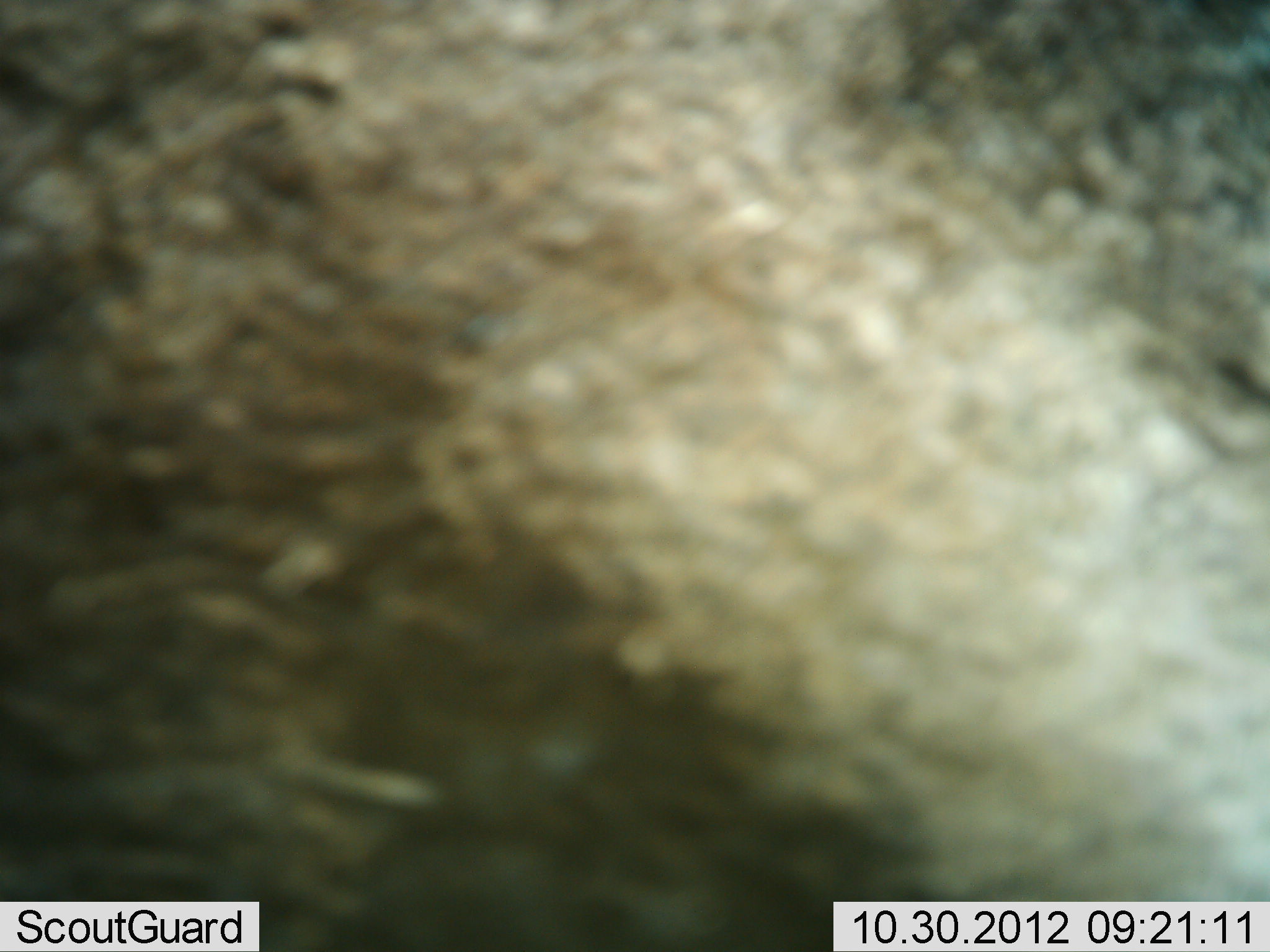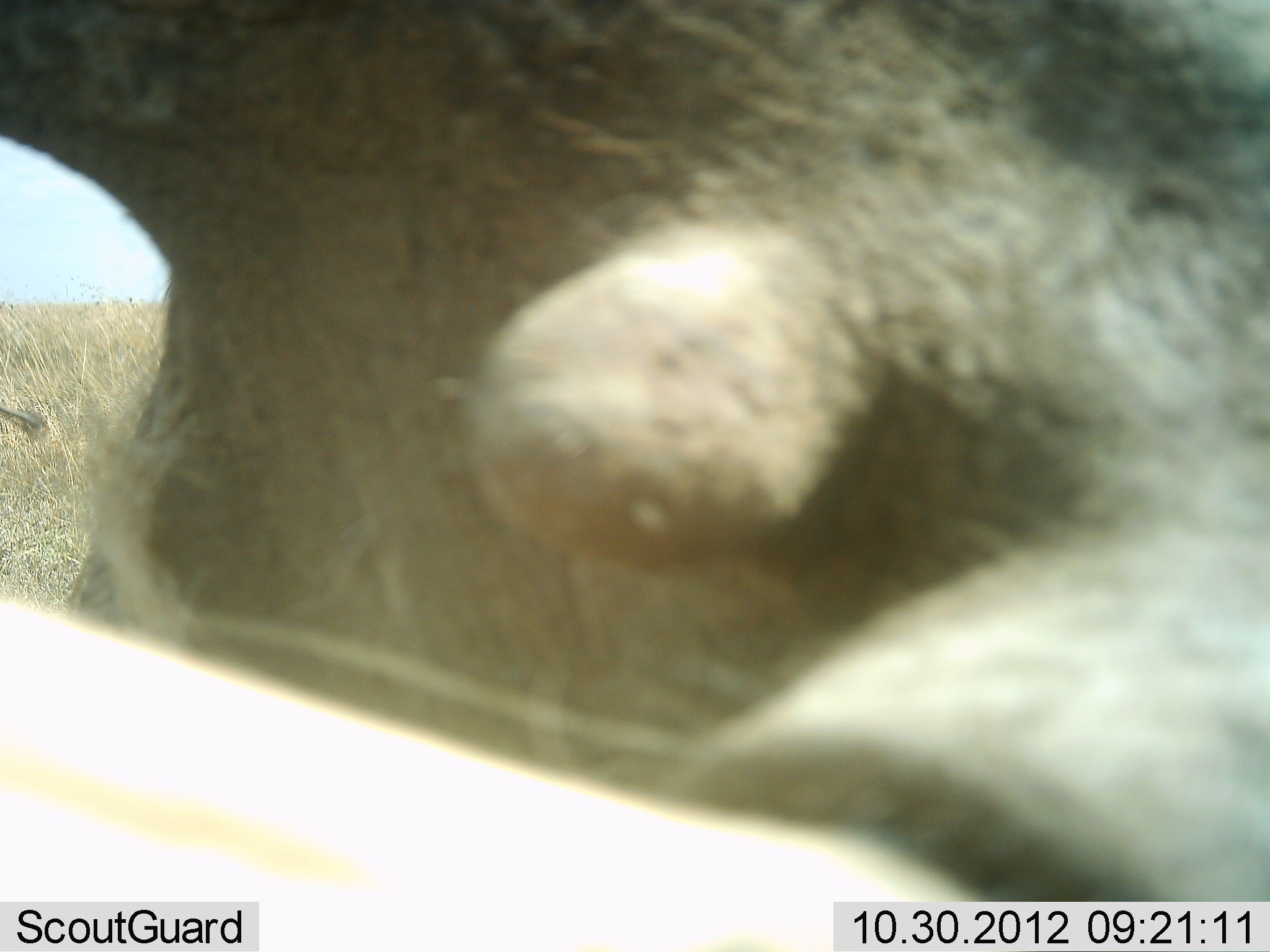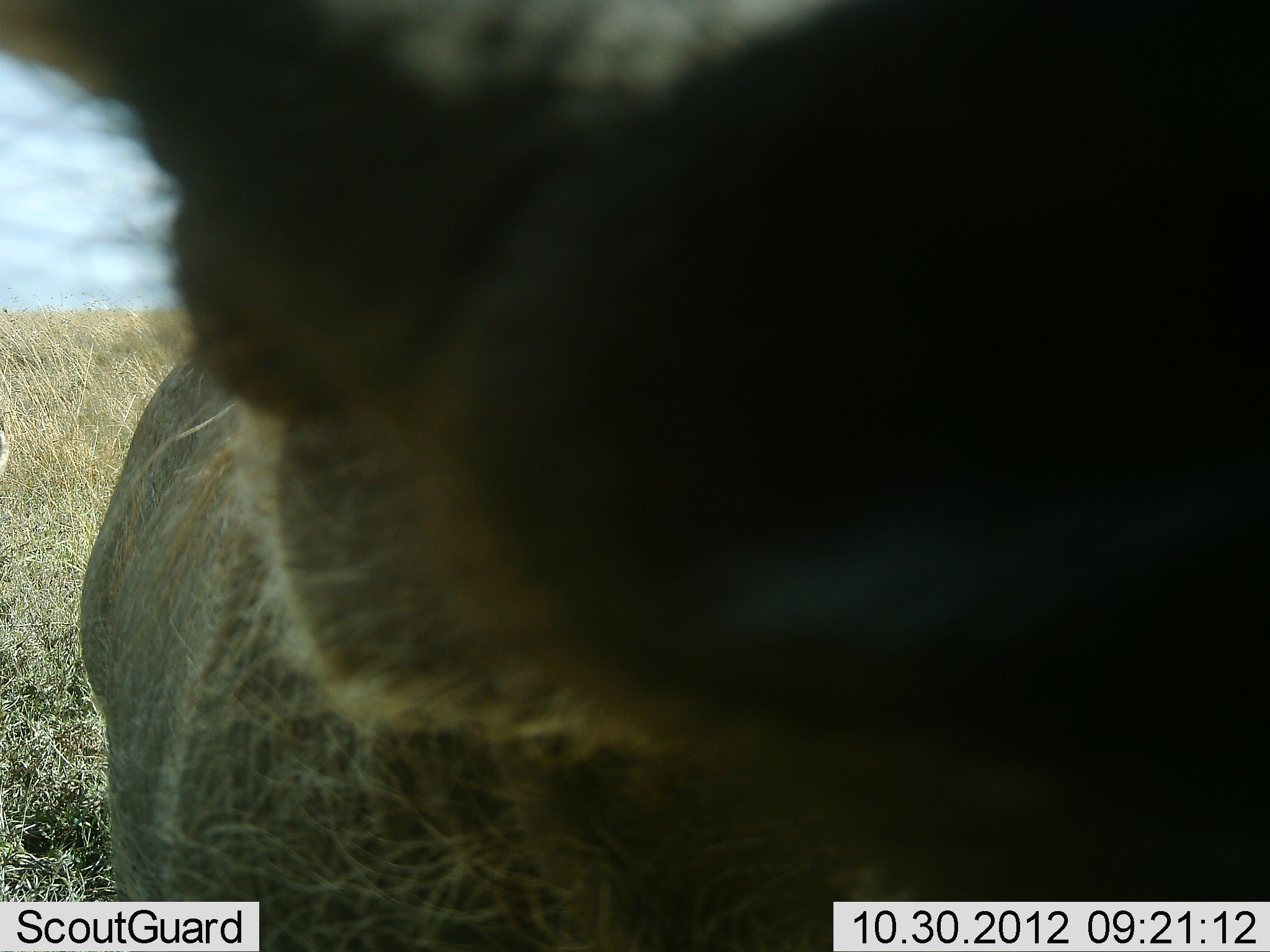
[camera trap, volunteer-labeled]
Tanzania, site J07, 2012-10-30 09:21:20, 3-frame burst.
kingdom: Animalia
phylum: Chordata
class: Mammalia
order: Artiodactyla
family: Suidae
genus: Phacochoerus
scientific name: Phacochoerus africanus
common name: warthog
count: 1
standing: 47%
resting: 0%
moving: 24%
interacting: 29%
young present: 0%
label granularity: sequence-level